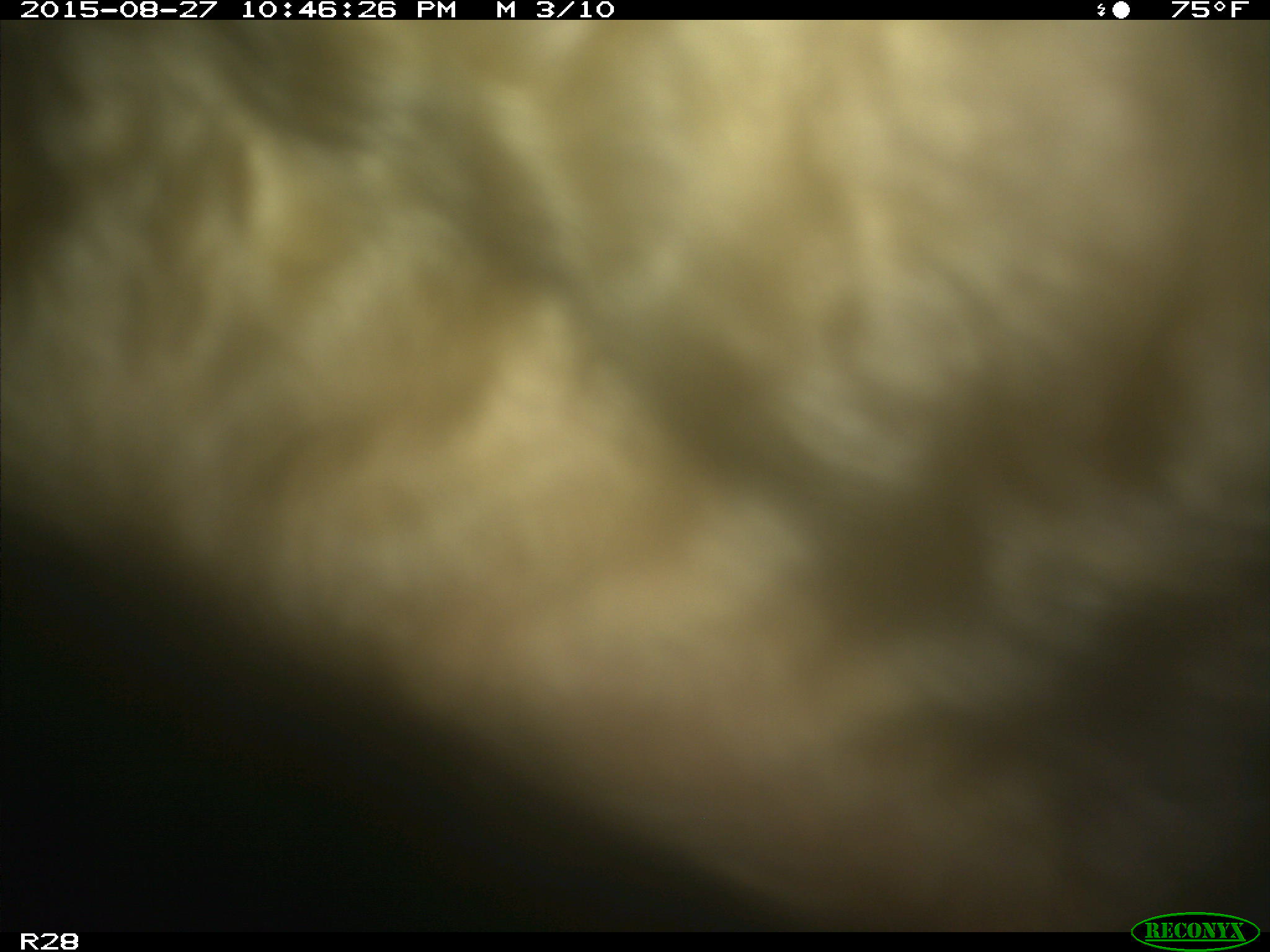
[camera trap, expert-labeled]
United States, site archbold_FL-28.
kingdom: Animalia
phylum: Chordata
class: Mammalia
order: Artiodactyla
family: Bovidae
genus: Bos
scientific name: Bos taurus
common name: domestic cow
Bos taurus (domestic cow).